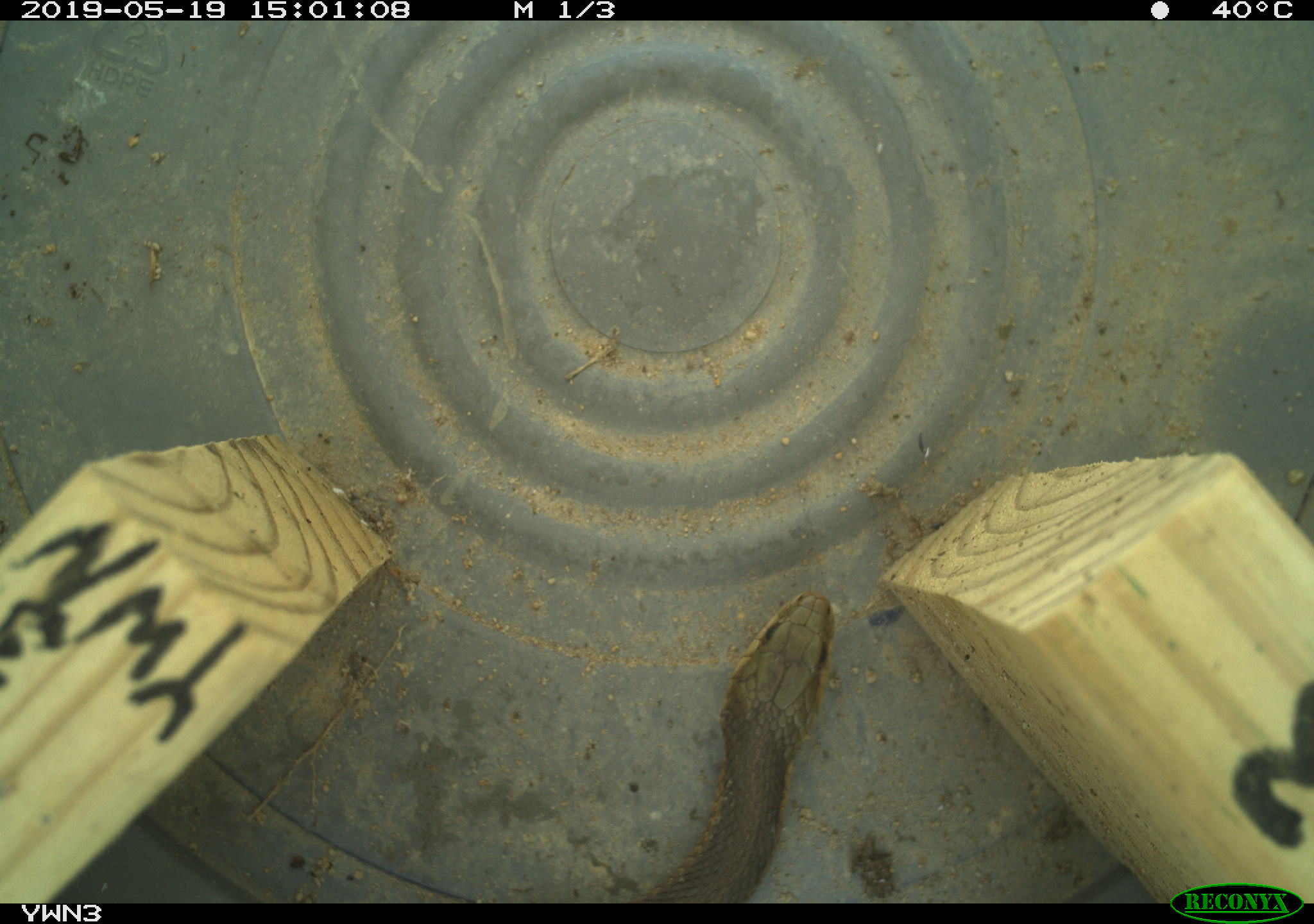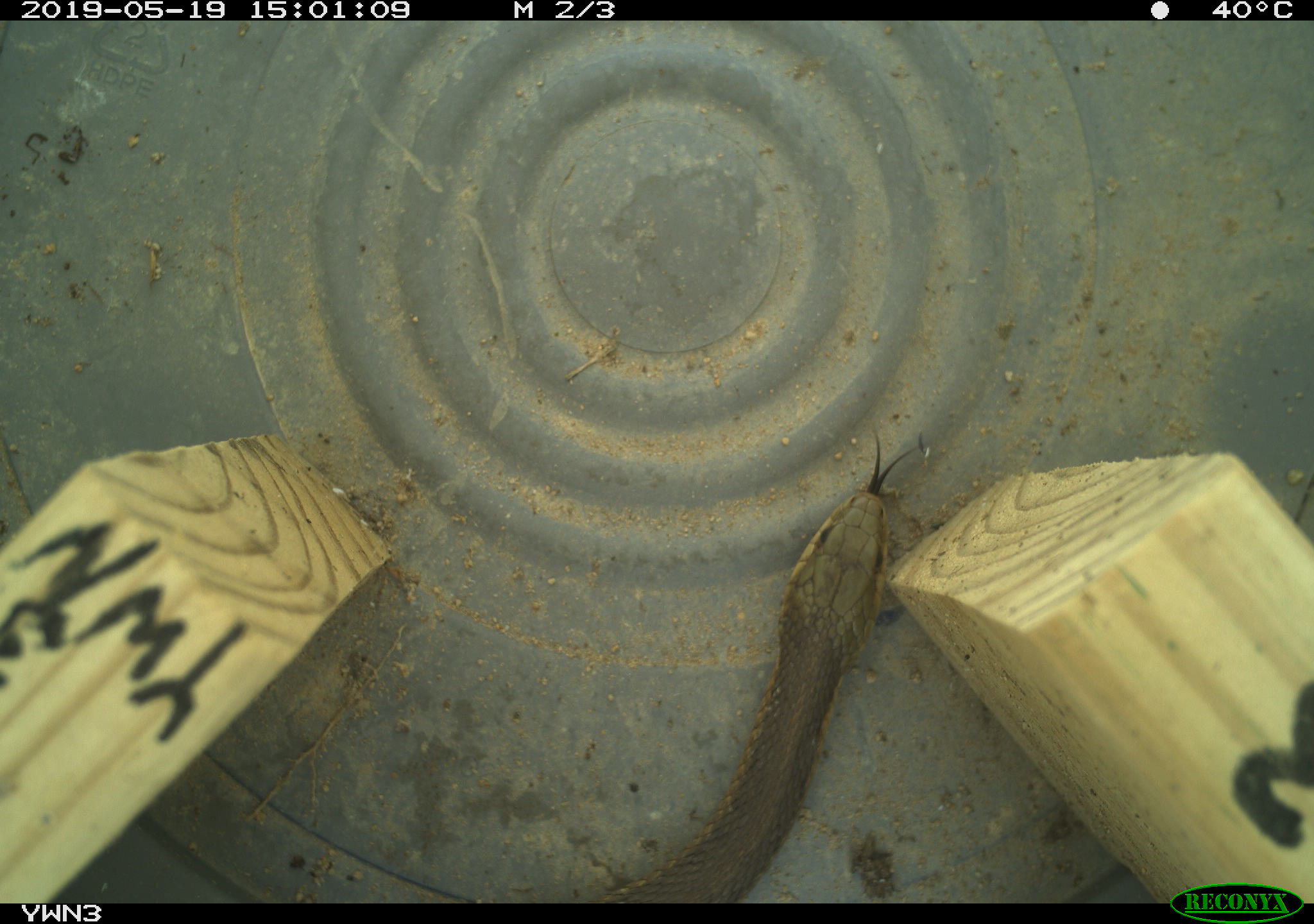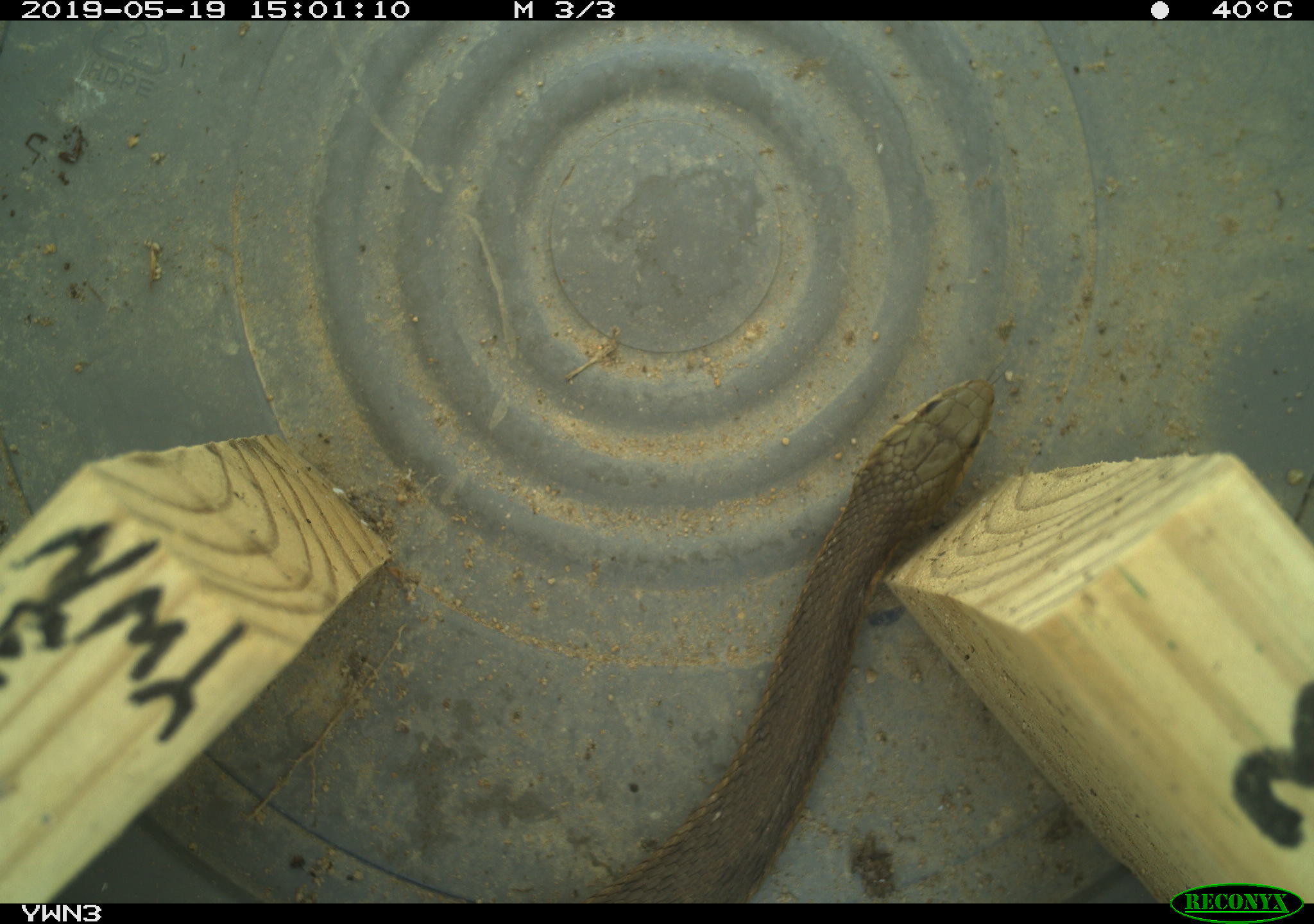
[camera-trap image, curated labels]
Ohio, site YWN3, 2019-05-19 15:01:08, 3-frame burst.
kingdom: Animalia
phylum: Chordata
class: Reptilia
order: Squamata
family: Colubridae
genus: Thamnophis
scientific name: Thamnophis sirtalis sirtalis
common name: eastern gartersnake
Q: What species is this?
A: Eastern gartersnake (Thamnophis sirtalis sirtalis).